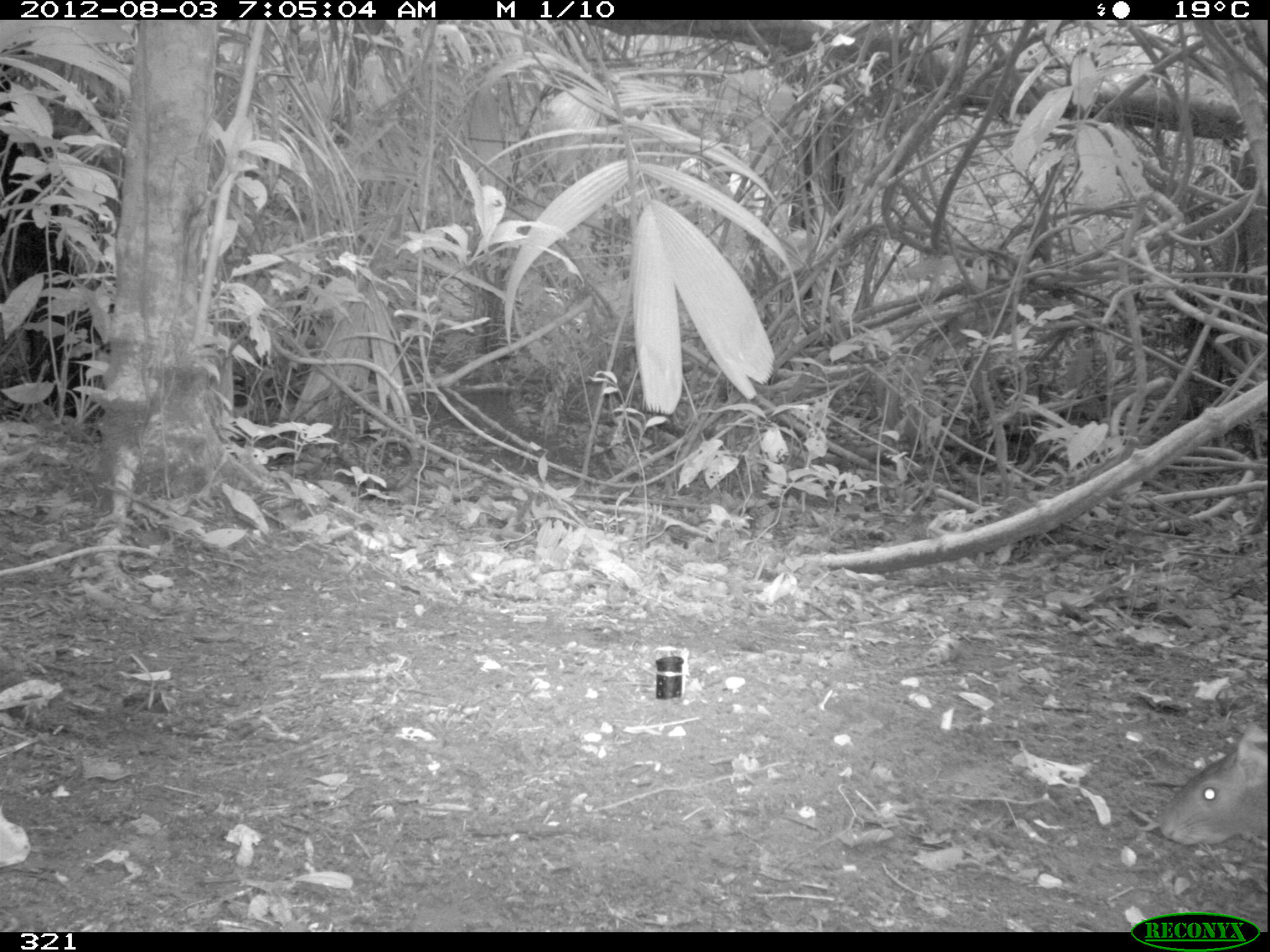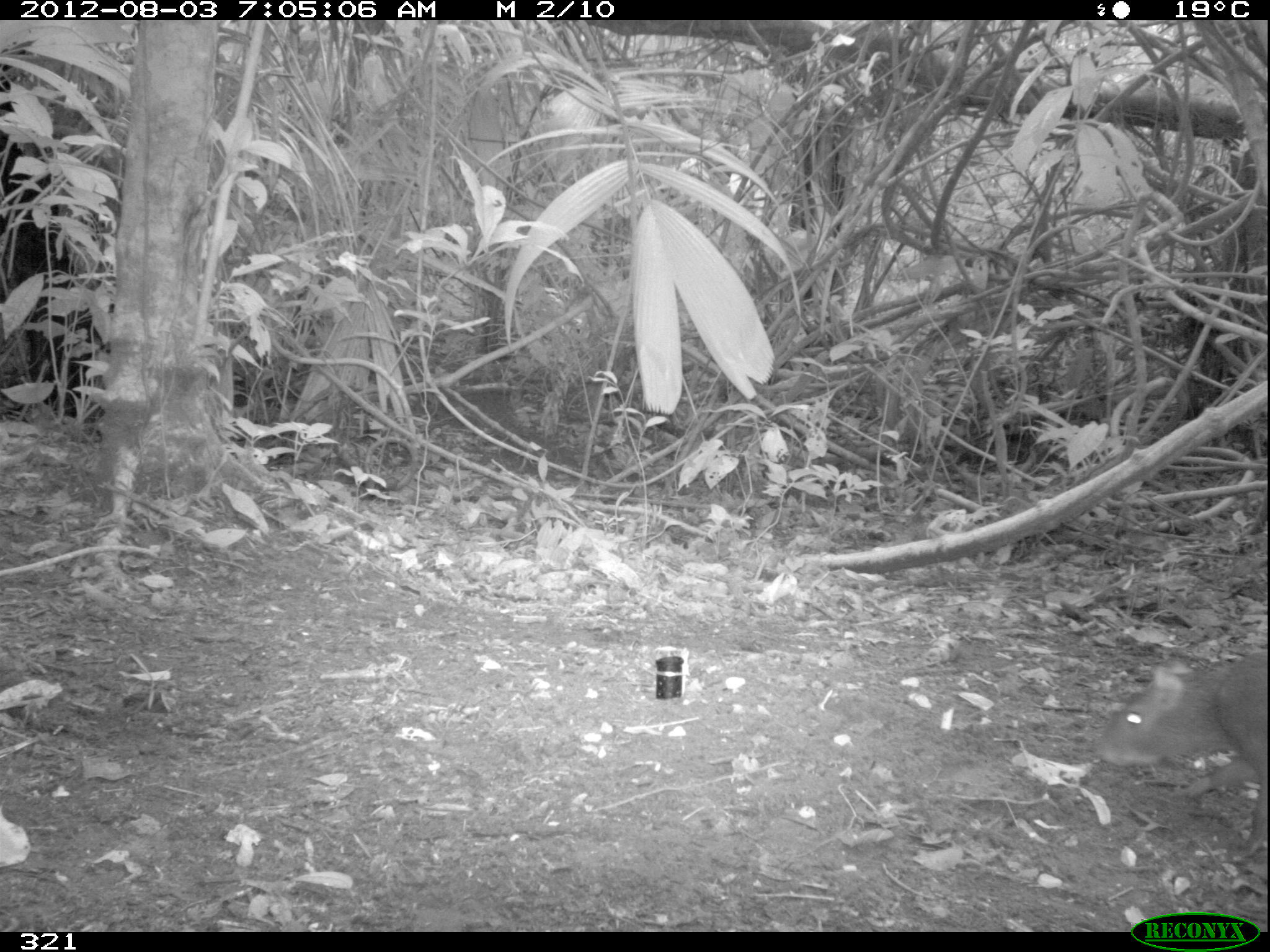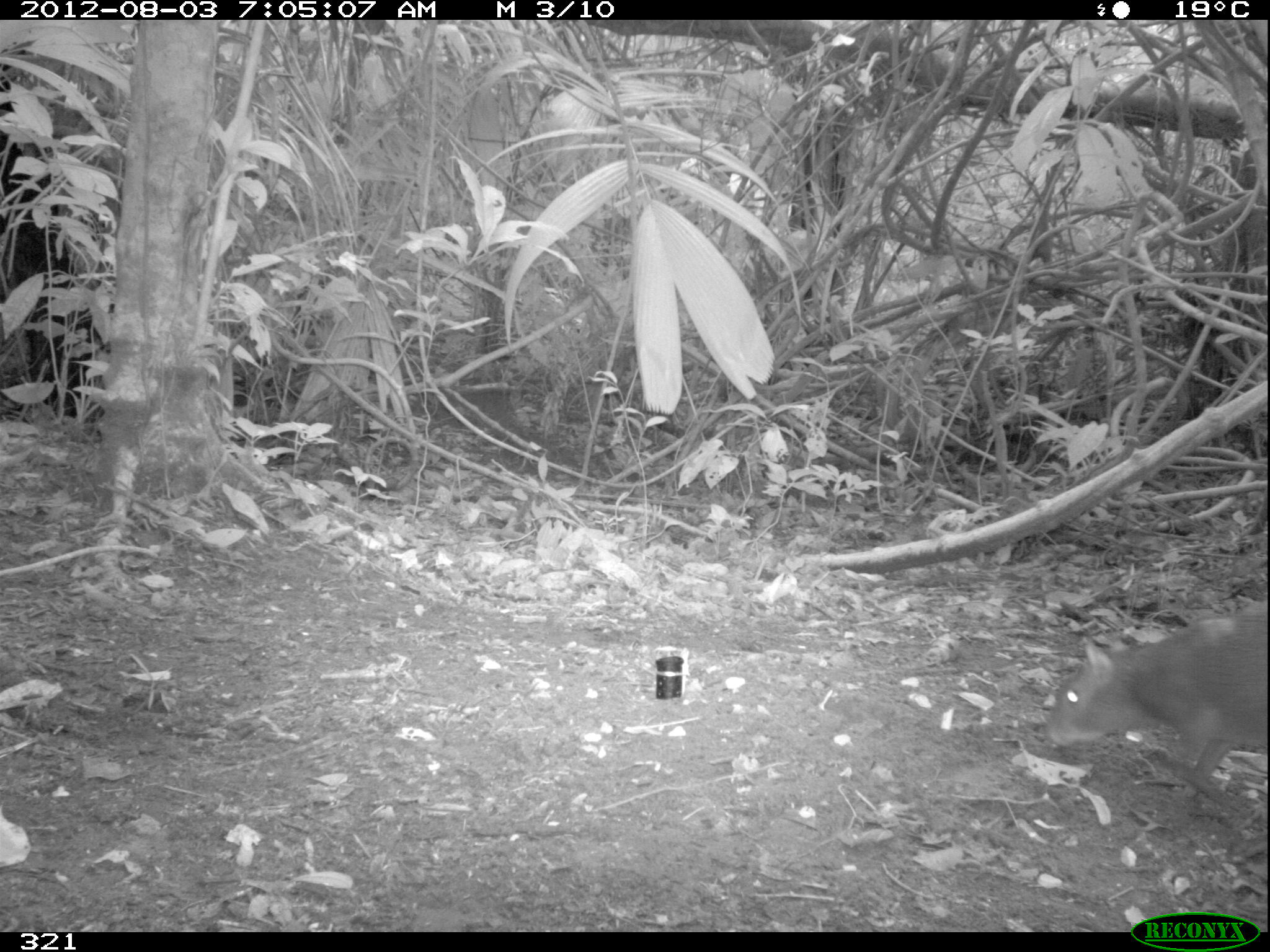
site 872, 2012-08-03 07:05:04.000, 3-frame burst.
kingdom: Animalia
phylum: Chordata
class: Mammalia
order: Rodentia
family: Dasyproctidae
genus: Dasyprocta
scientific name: Dasyprocta punctata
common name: central american agouti